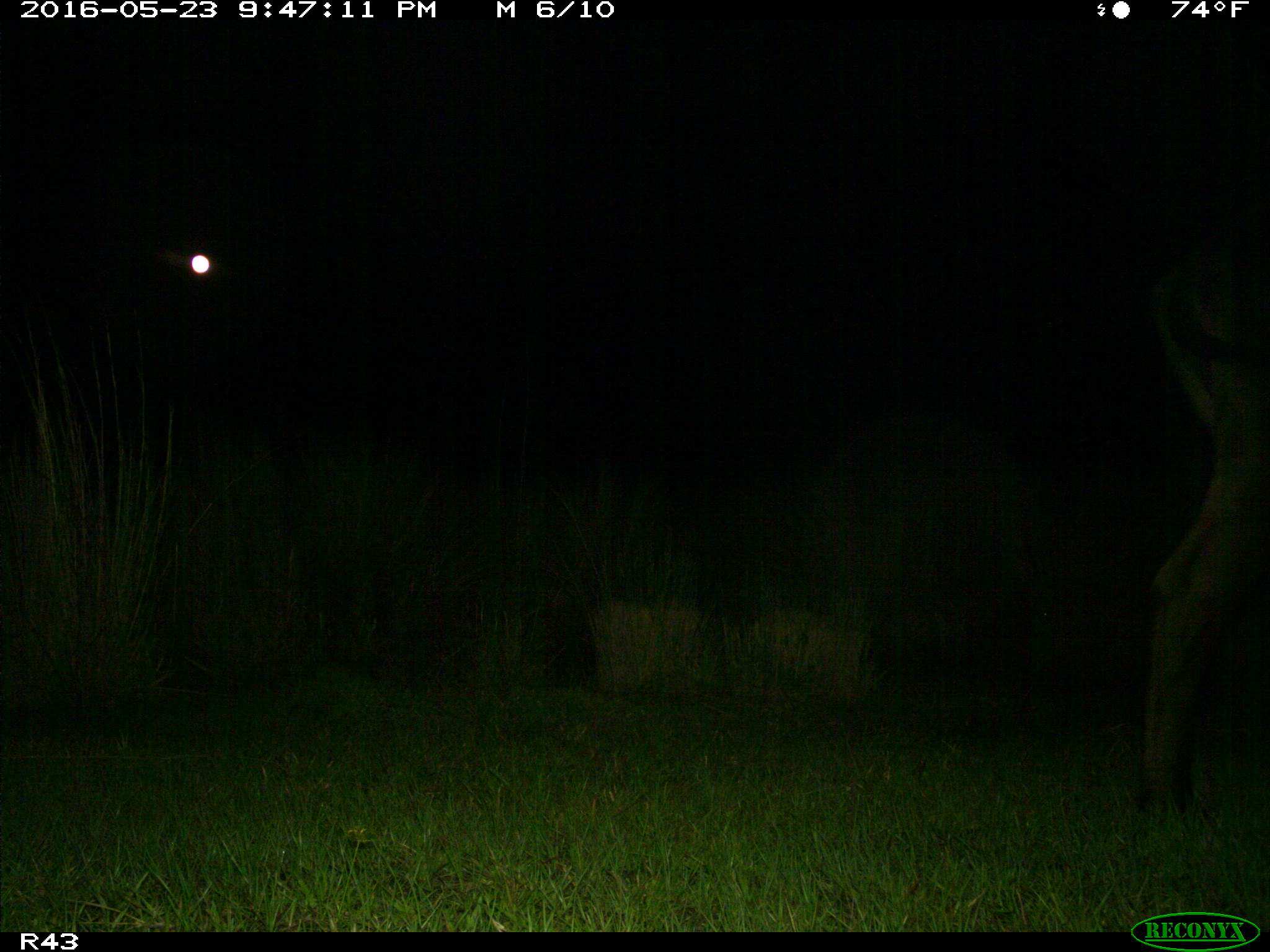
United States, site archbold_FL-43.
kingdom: Animalia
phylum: Chordata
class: Mammalia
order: Artiodactyla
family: Bovidae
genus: Bos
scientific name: Bos taurus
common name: domestic cow